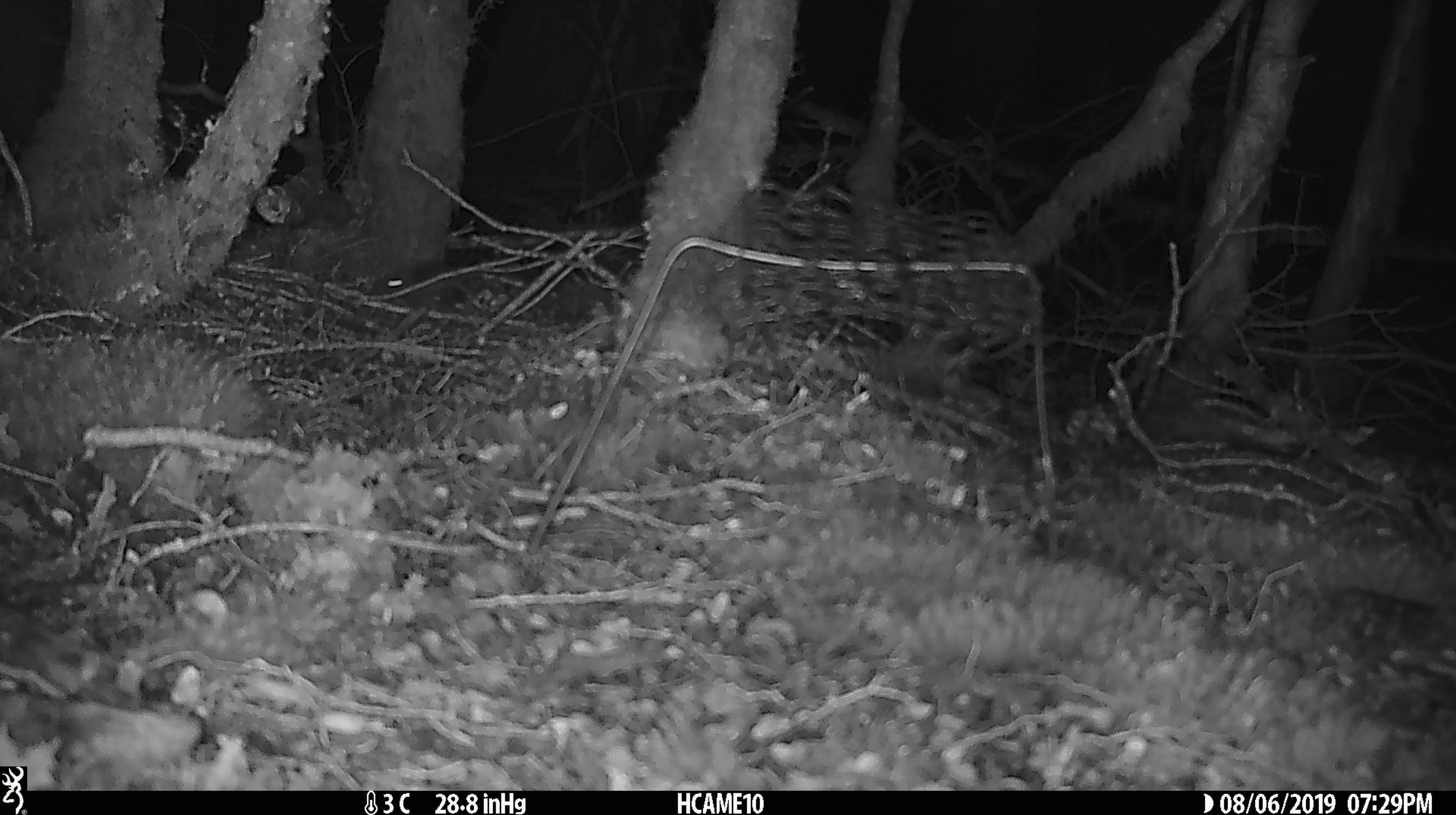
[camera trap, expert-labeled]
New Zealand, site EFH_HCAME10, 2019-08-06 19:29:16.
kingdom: Animalia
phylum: Chordata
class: Mammalia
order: Rodentia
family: Muridae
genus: Mus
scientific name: Mus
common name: mouse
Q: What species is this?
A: Mouse (Mus).